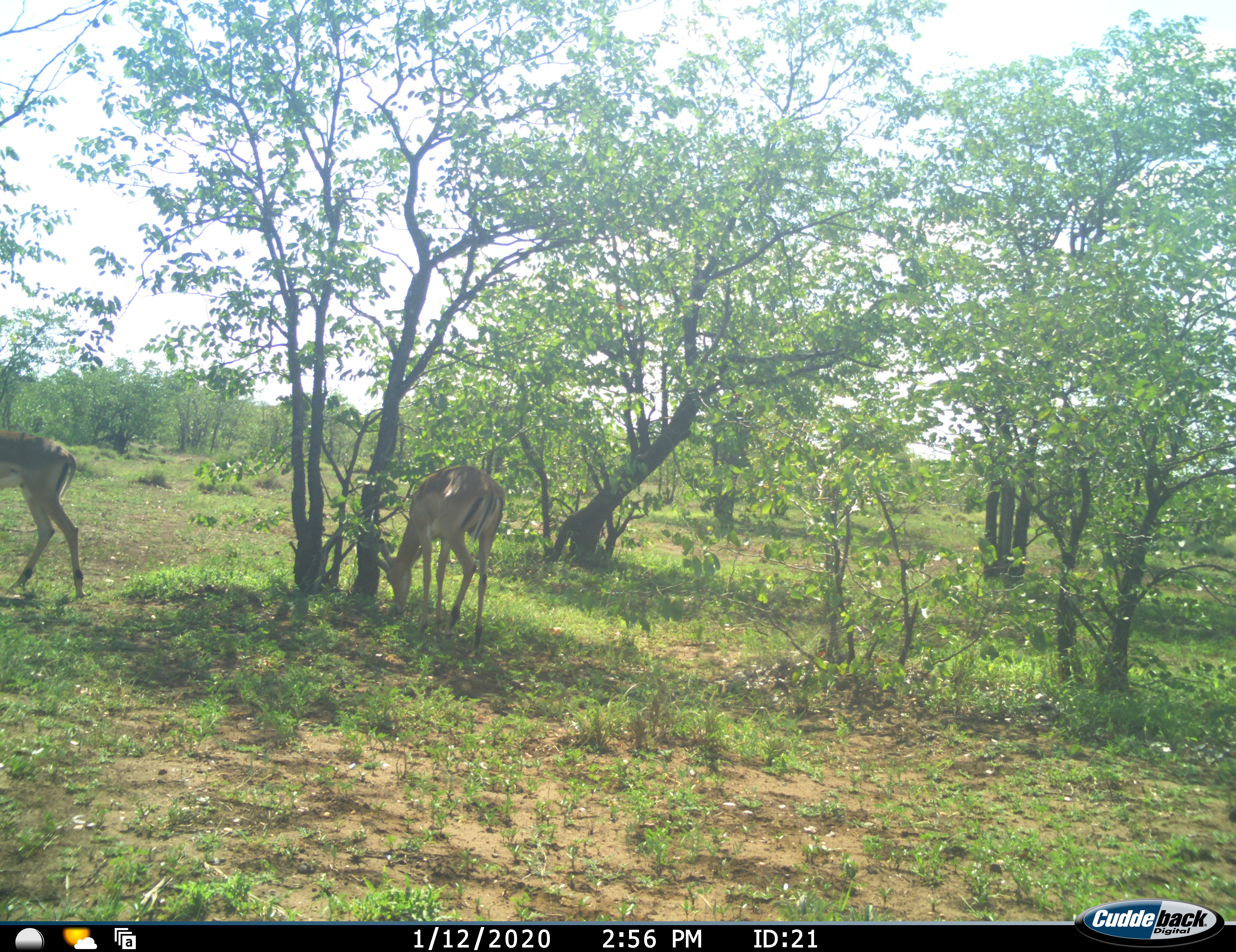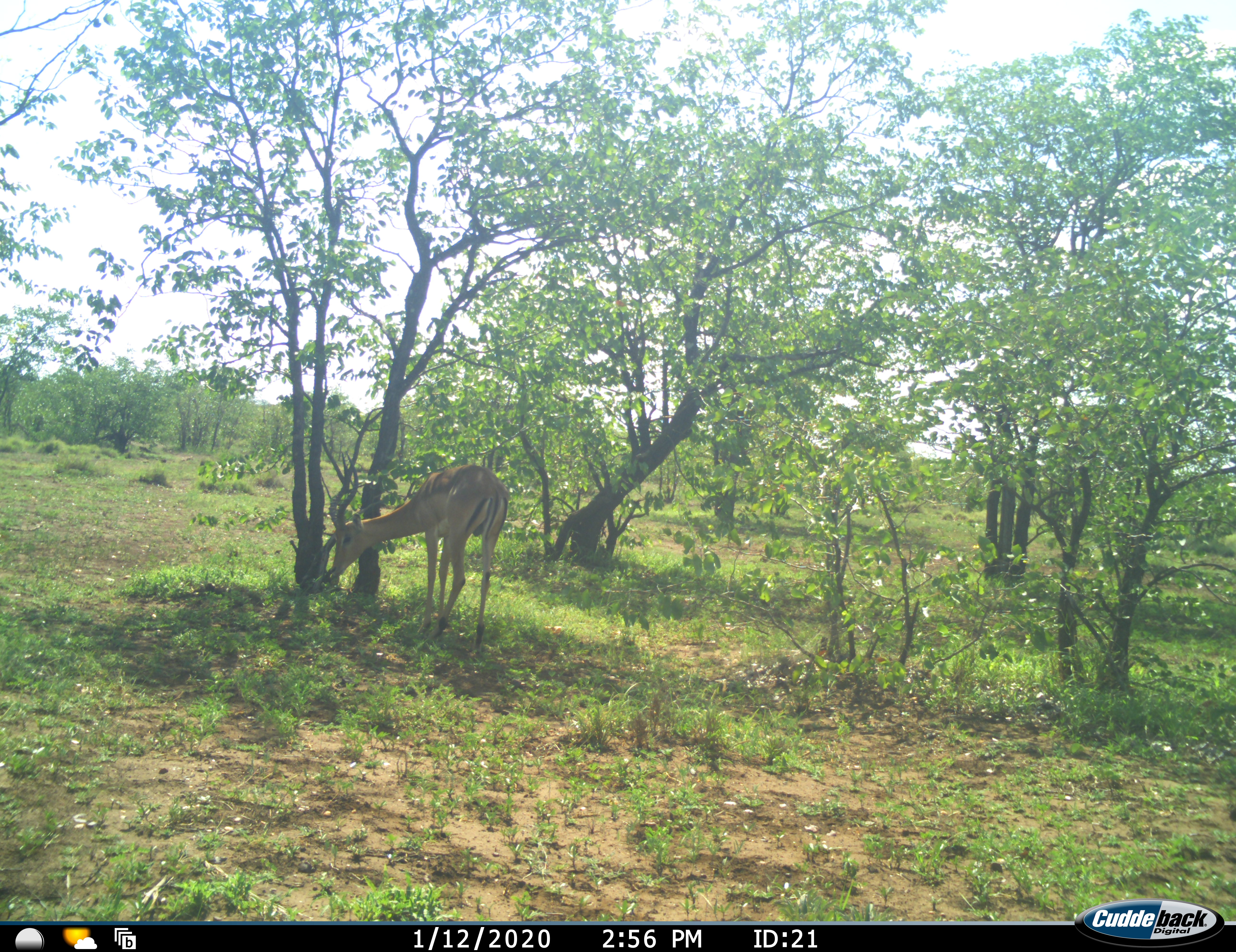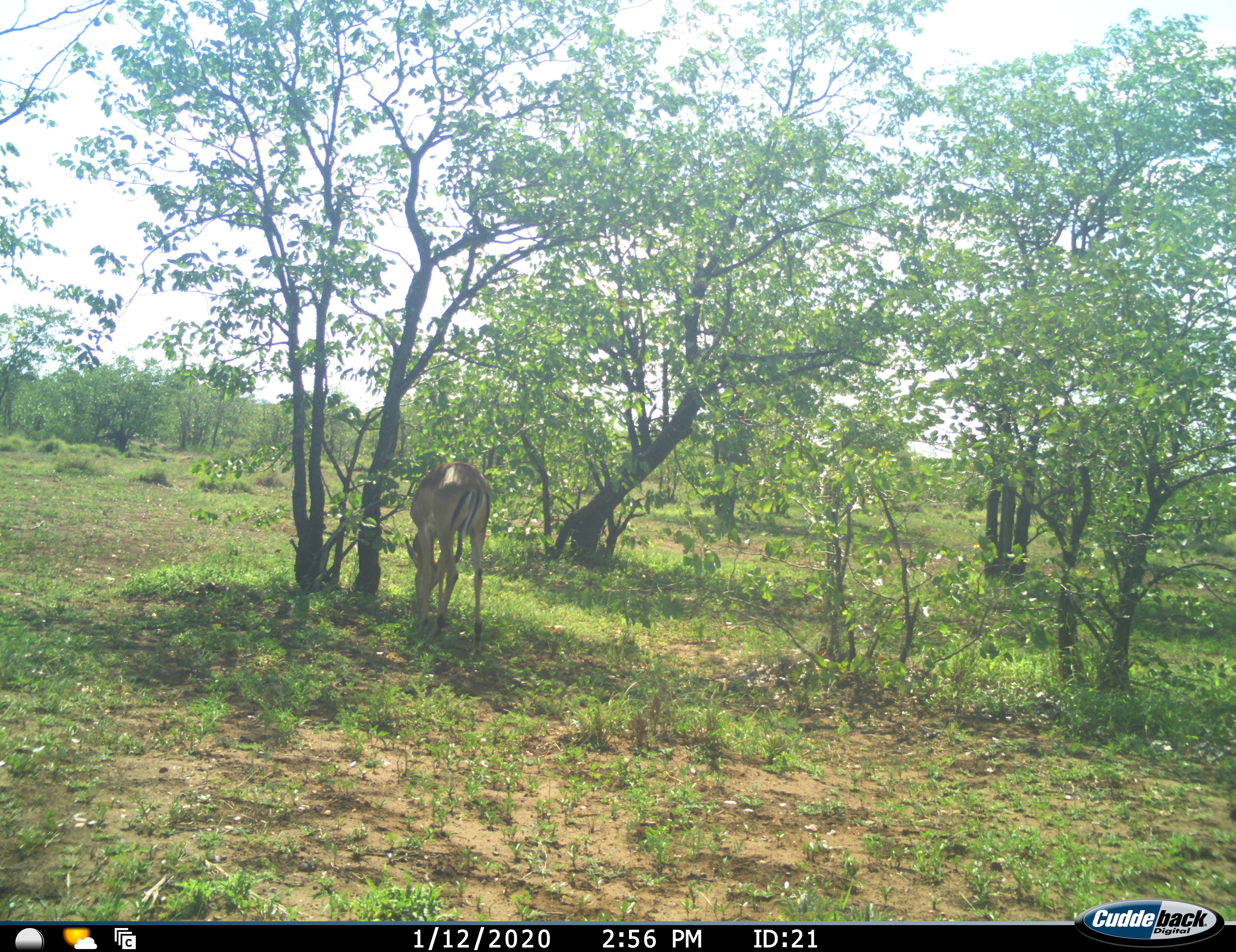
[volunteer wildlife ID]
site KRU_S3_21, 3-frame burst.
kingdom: Animalia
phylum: Chordata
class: Mammalia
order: Artiodactyla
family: Bovidae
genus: Aepyceros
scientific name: Aepyceros melampus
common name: impala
Impala (Aepyceros melampus), count 2. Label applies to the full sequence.